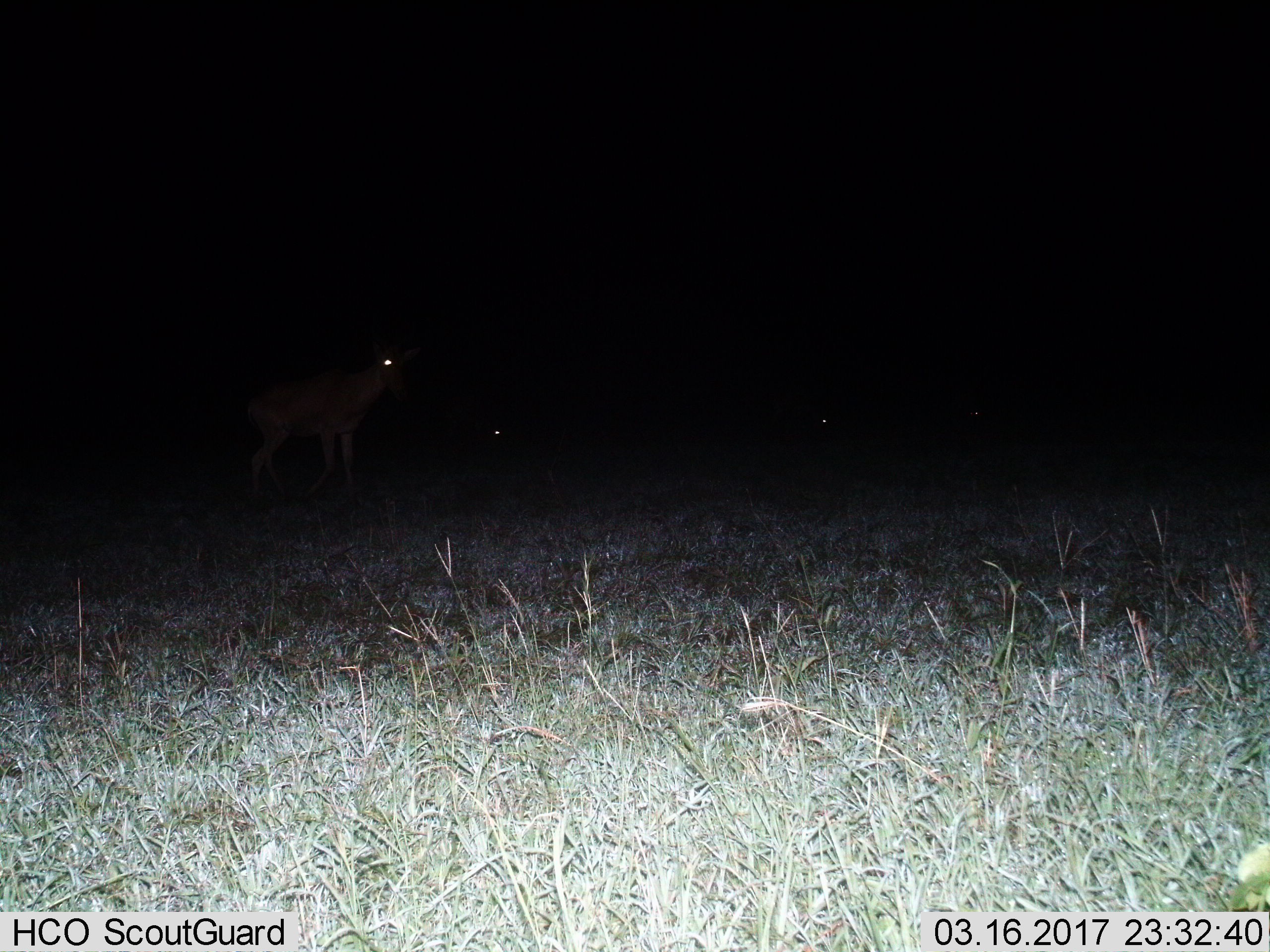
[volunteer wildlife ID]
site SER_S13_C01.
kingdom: Animalia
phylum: Chordata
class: Mammalia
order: Artiodactyla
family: Bovidae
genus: Alcelaphus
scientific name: Alcelaphus buselaphus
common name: hartebeest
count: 1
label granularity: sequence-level